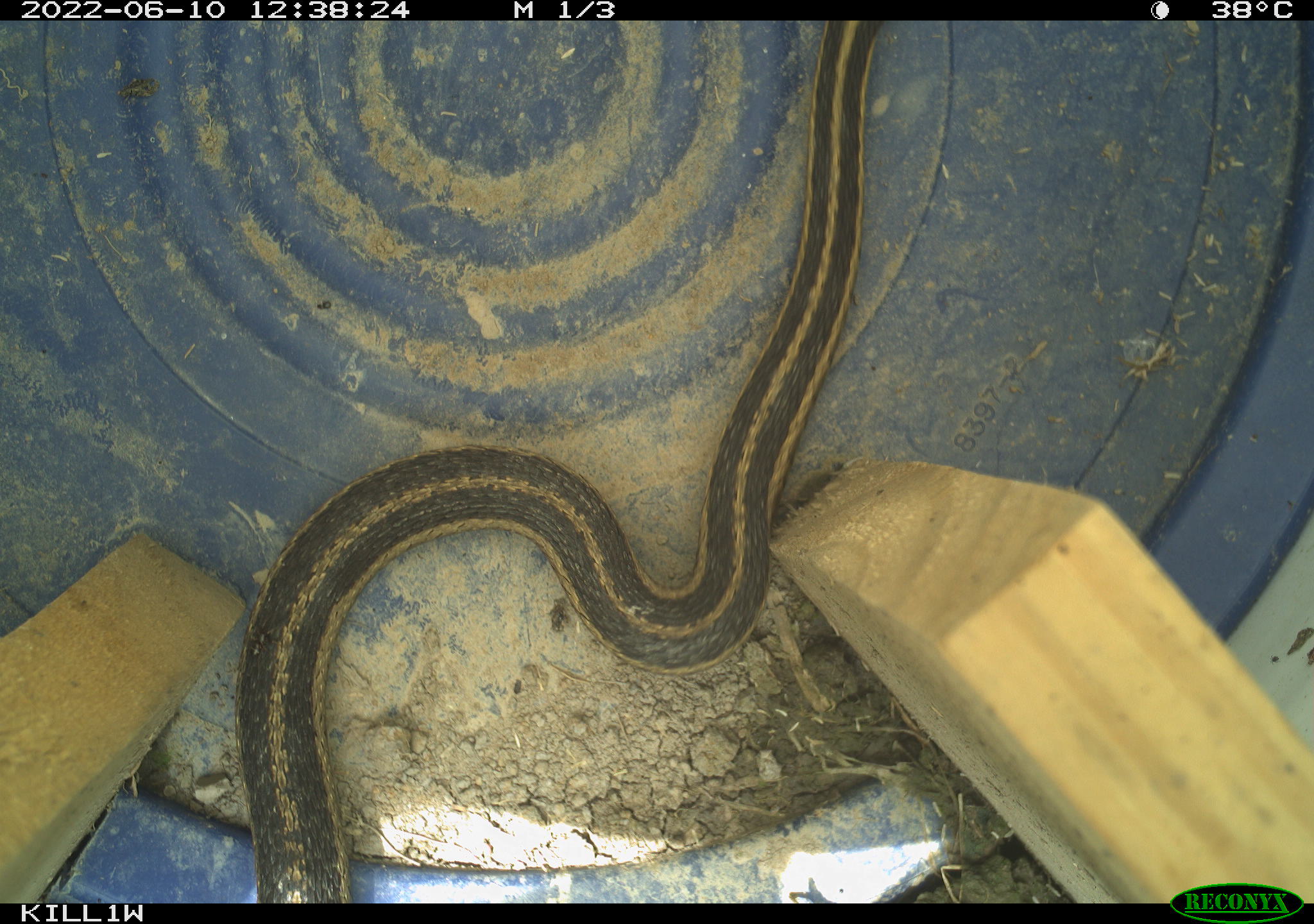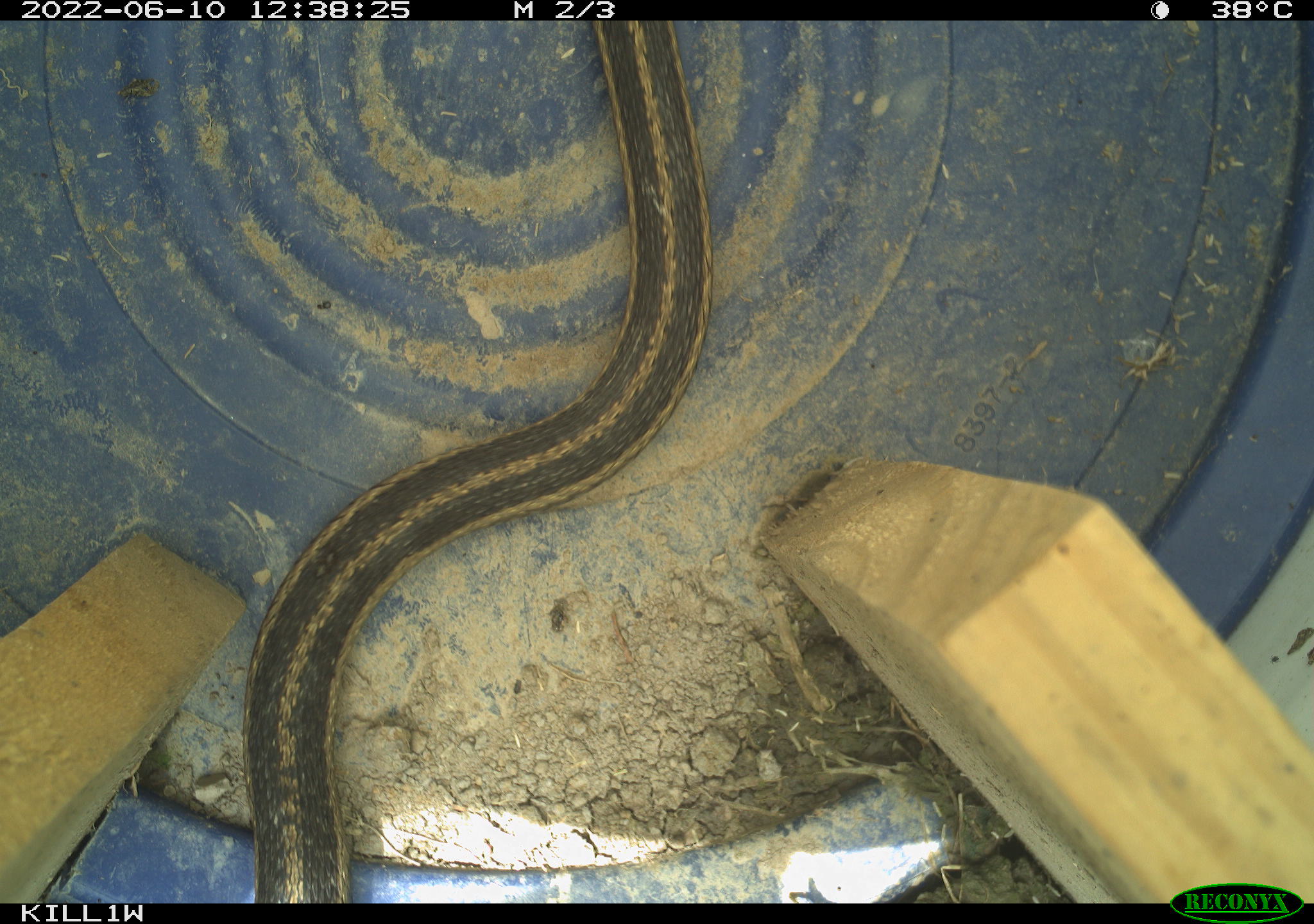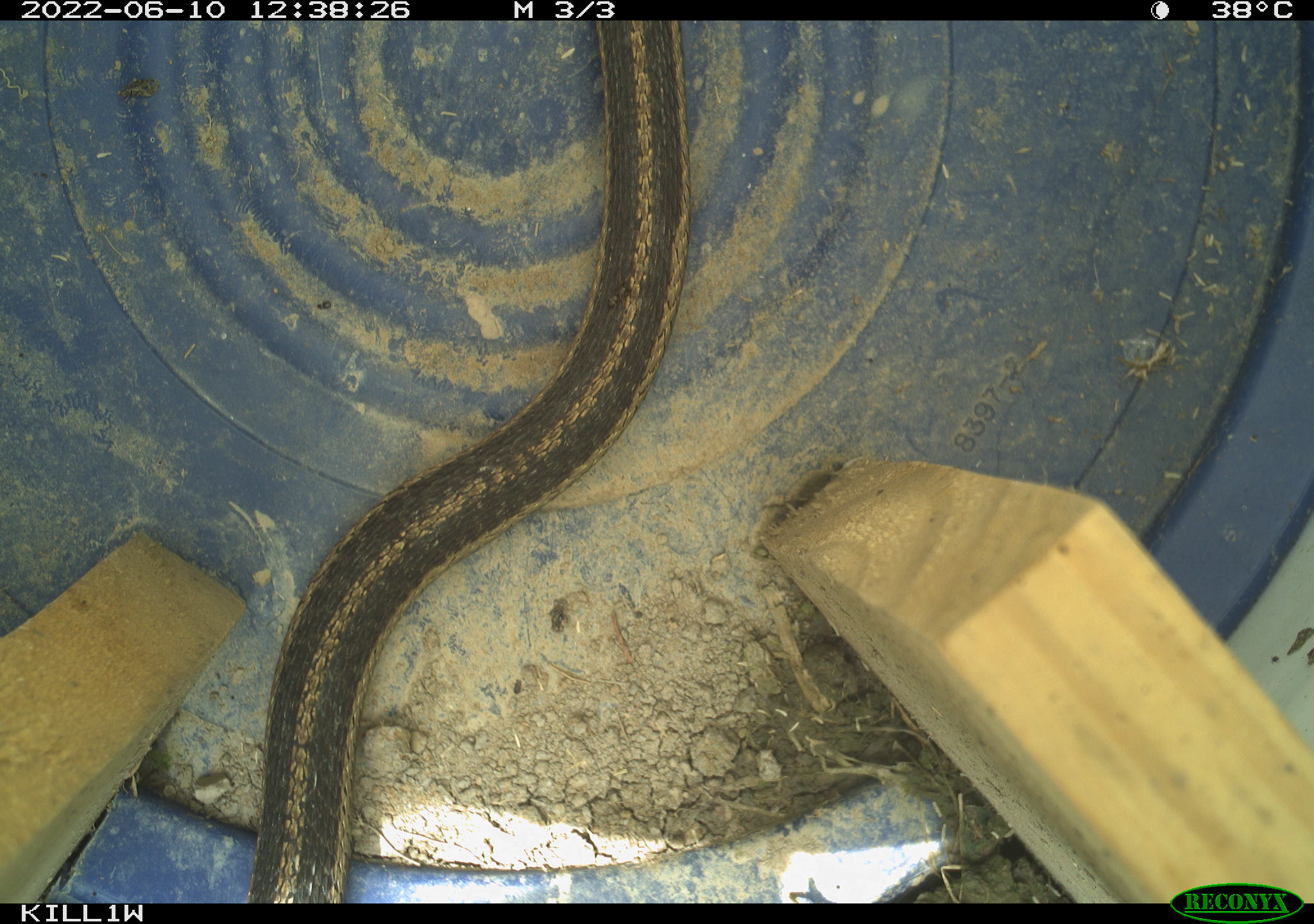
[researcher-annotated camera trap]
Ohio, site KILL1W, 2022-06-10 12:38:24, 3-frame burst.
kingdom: Animalia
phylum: Chordata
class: Reptilia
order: Squamata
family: Colubridae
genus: Thamnophis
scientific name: Thamnophis sirtalis sirtalis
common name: eastern gartersnake